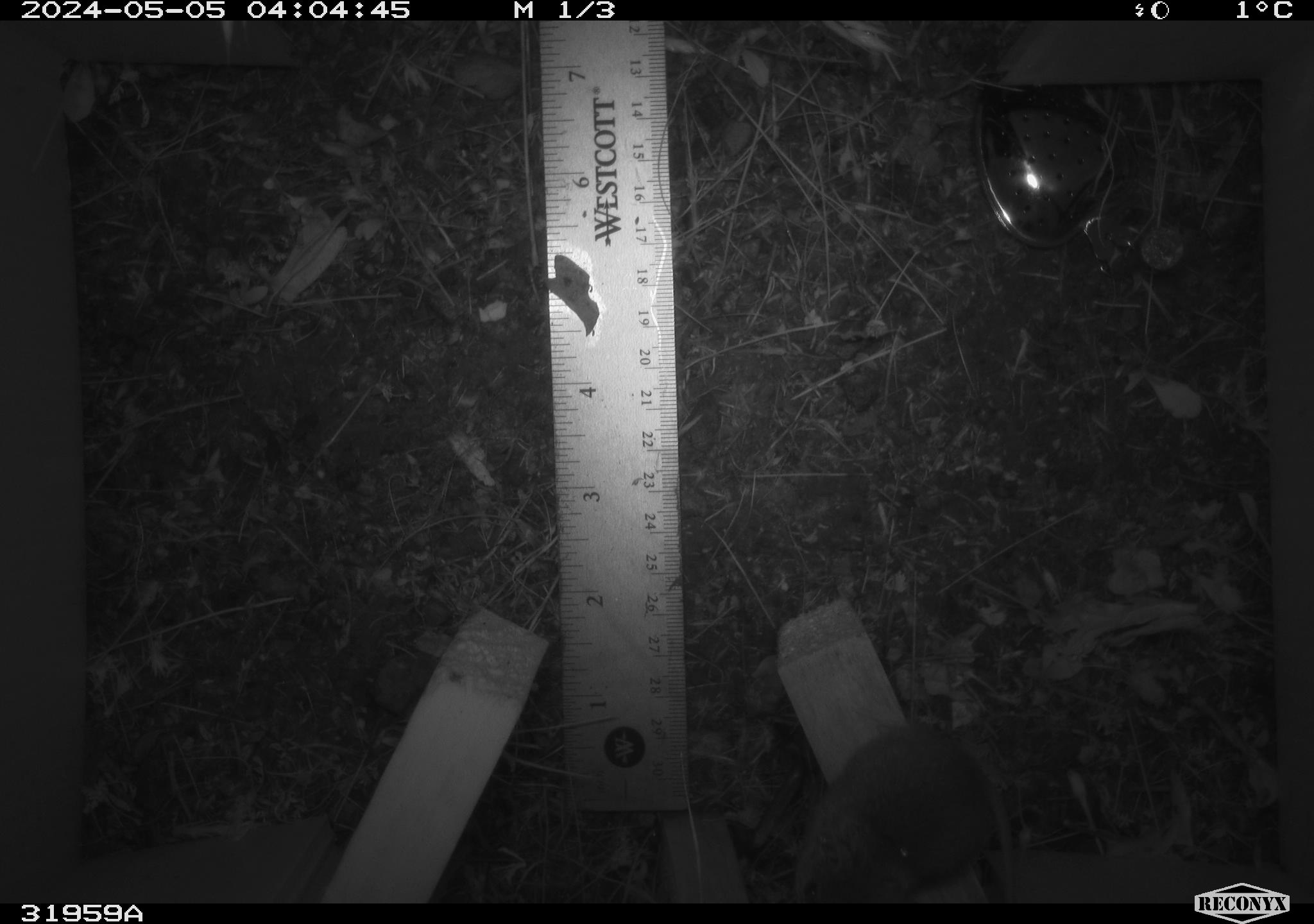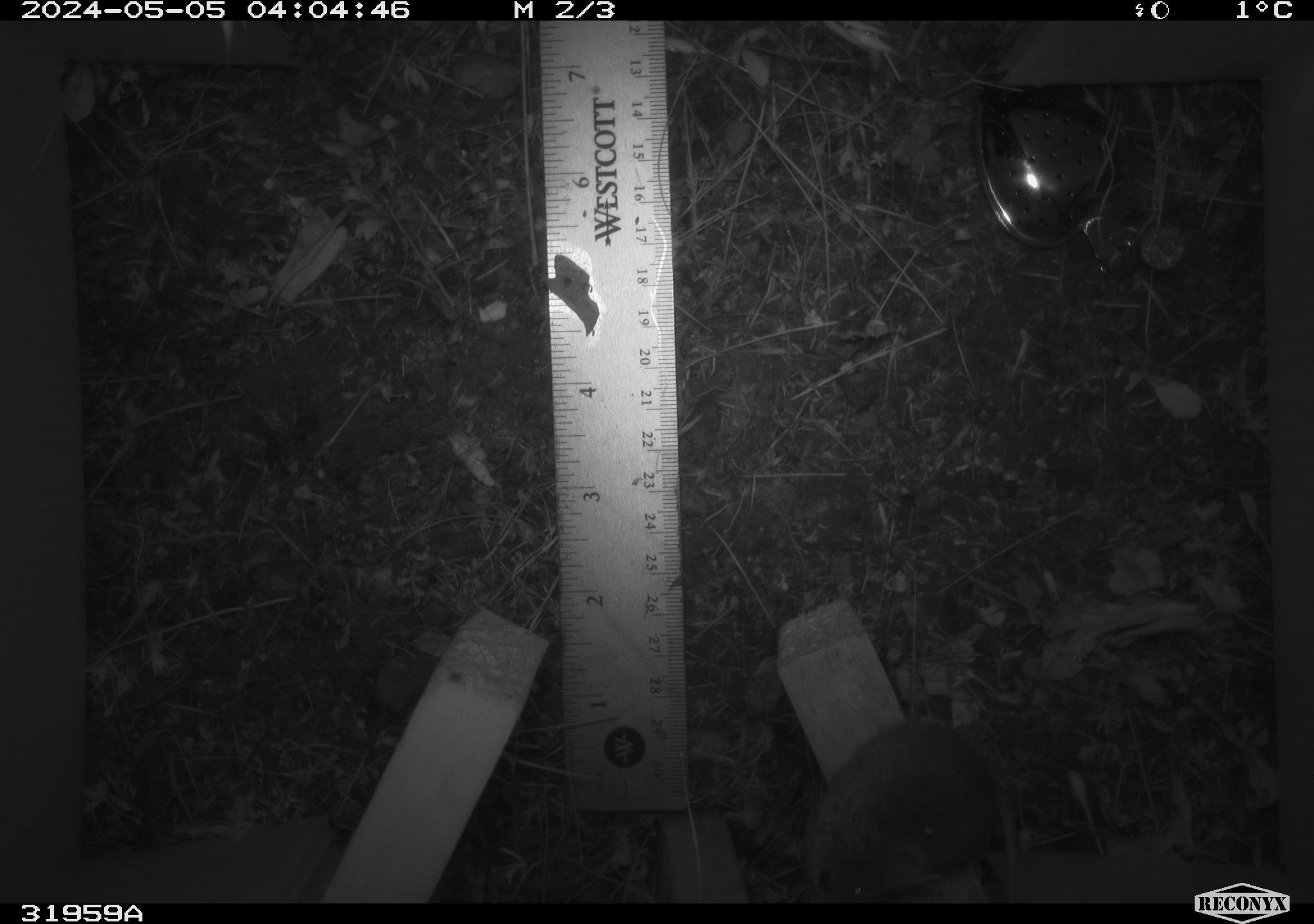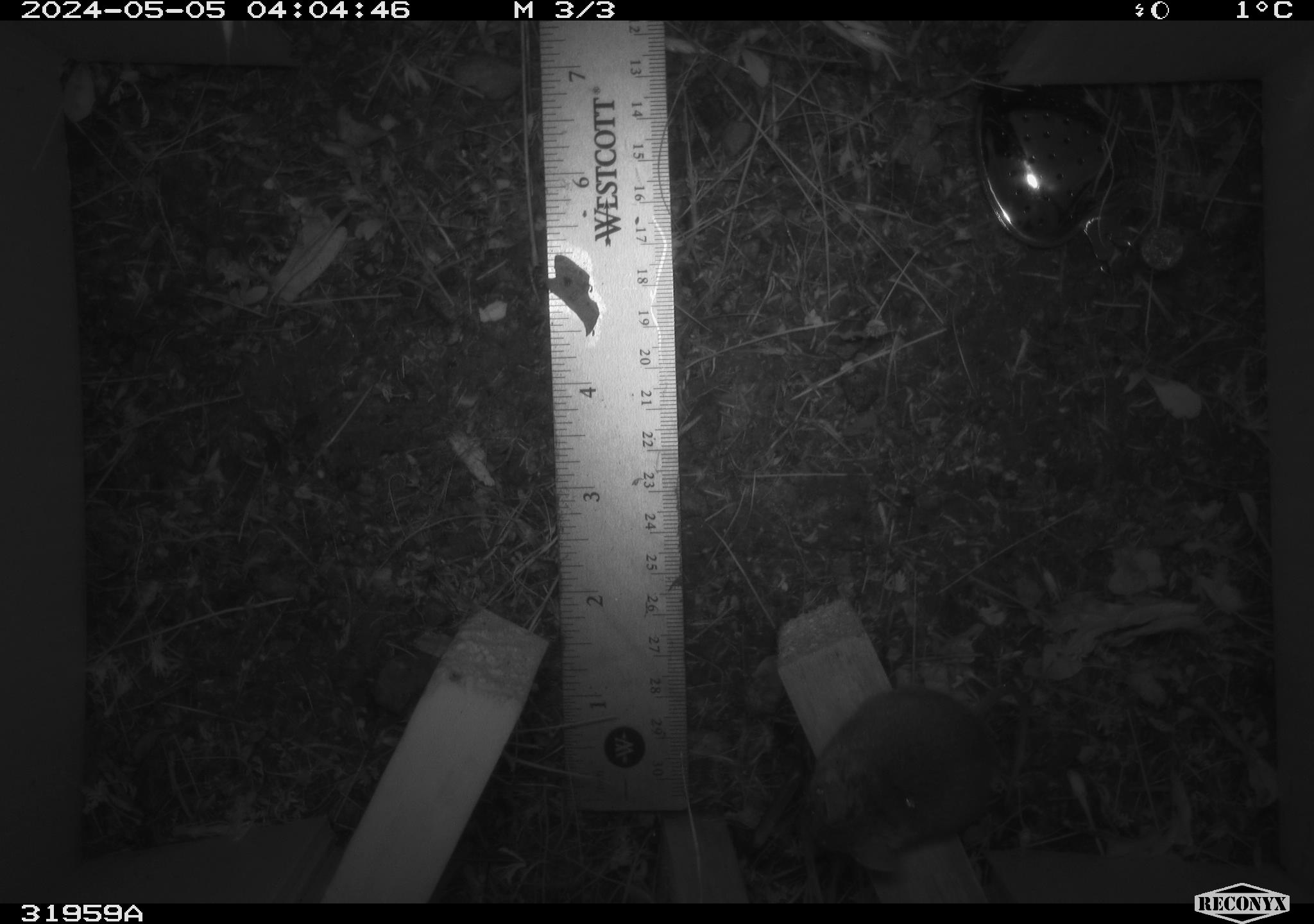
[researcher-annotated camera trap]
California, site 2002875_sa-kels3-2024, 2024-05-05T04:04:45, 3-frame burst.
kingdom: Animalia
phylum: Chordata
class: Mammalia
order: Rodentia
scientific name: Rodentia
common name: mouse species